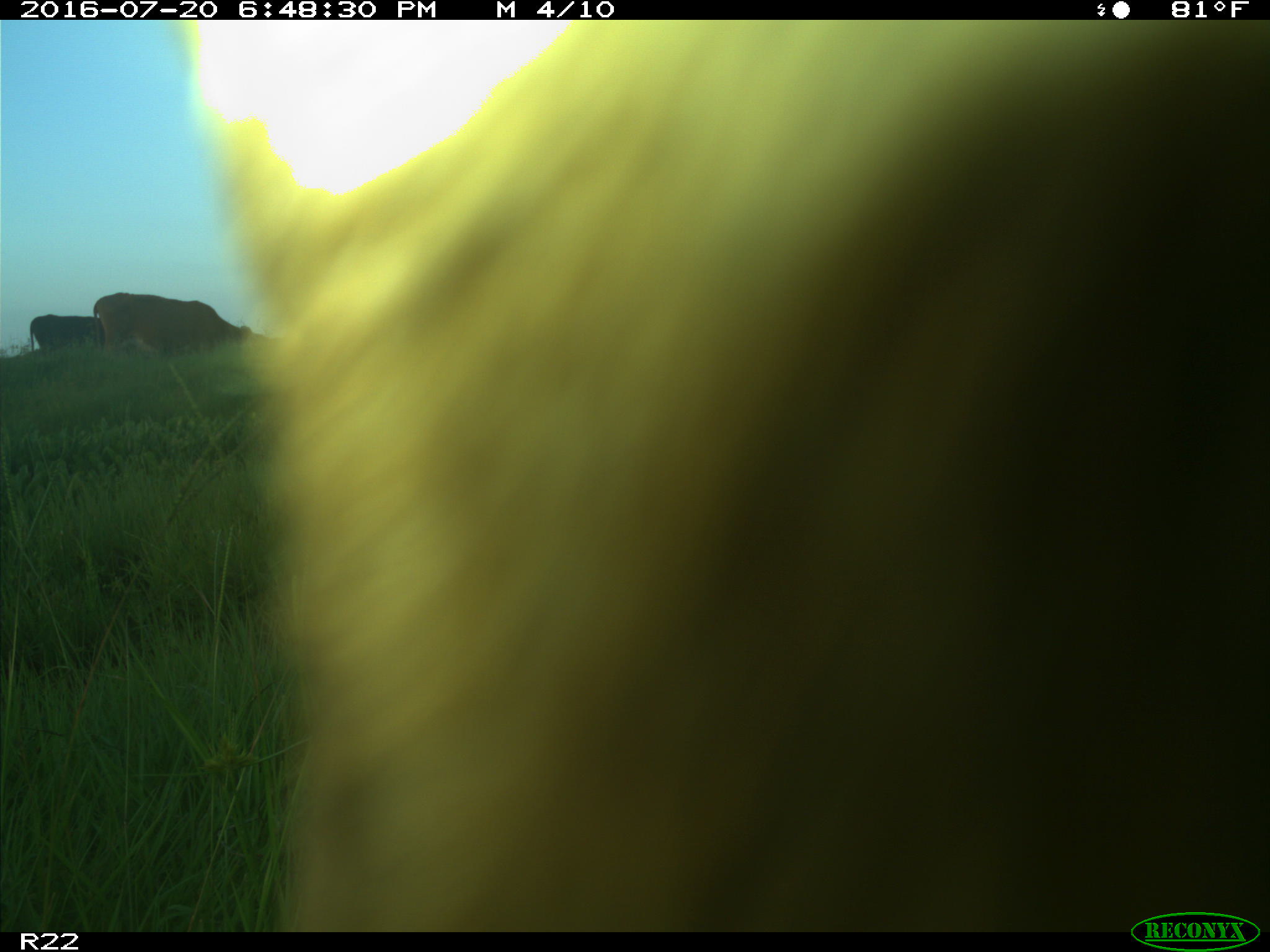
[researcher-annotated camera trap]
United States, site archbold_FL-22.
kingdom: Animalia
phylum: Chordata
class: Mammalia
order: Artiodactyla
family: Bovidae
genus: Bos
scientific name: Bos taurus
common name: domestic cow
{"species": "Bos taurus (domestic cow)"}